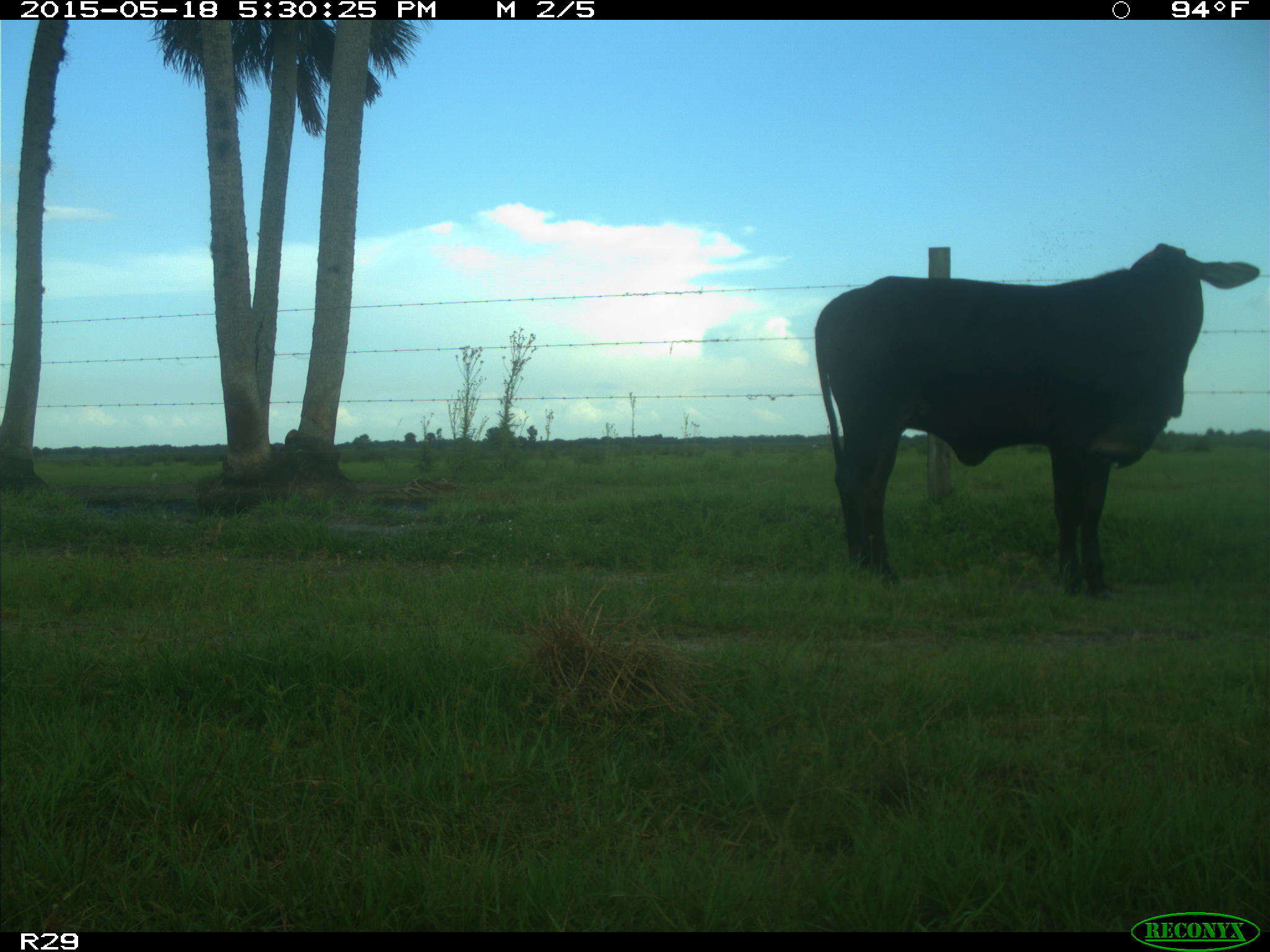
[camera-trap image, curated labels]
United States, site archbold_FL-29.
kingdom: Animalia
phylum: Chordata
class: Mammalia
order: Artiodactyla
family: Bovidae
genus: Bos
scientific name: Bos taurus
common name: domestic cow